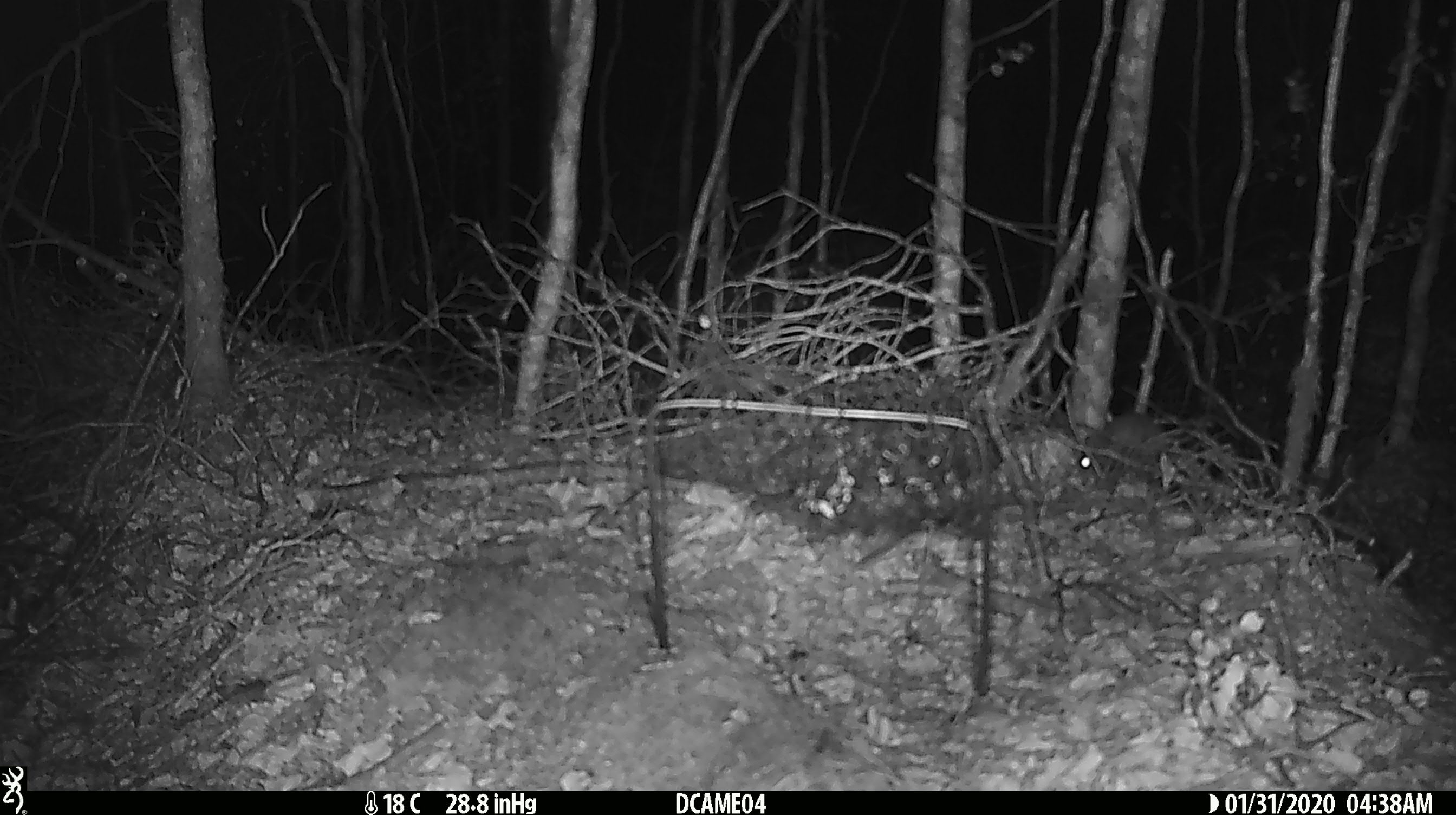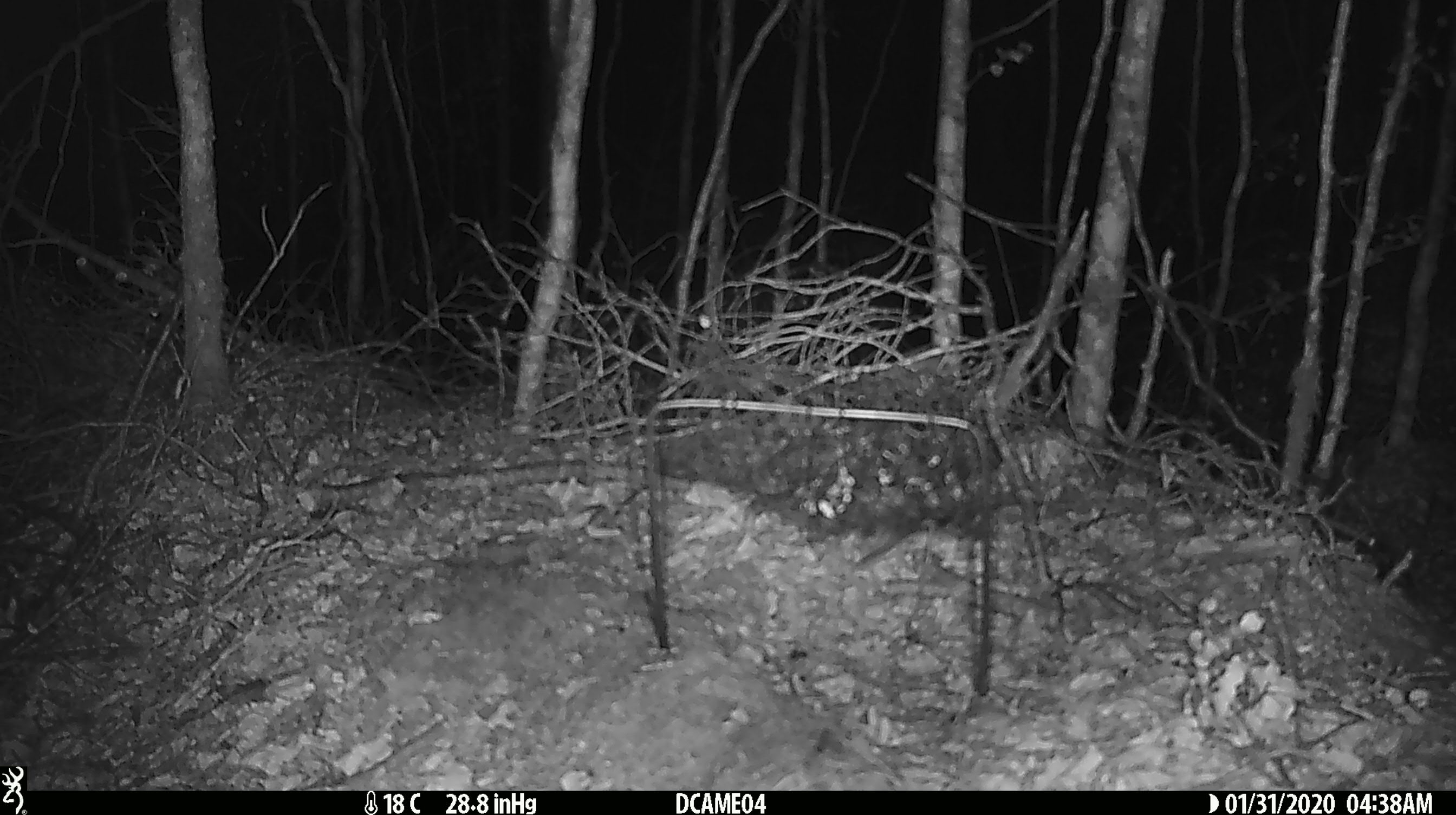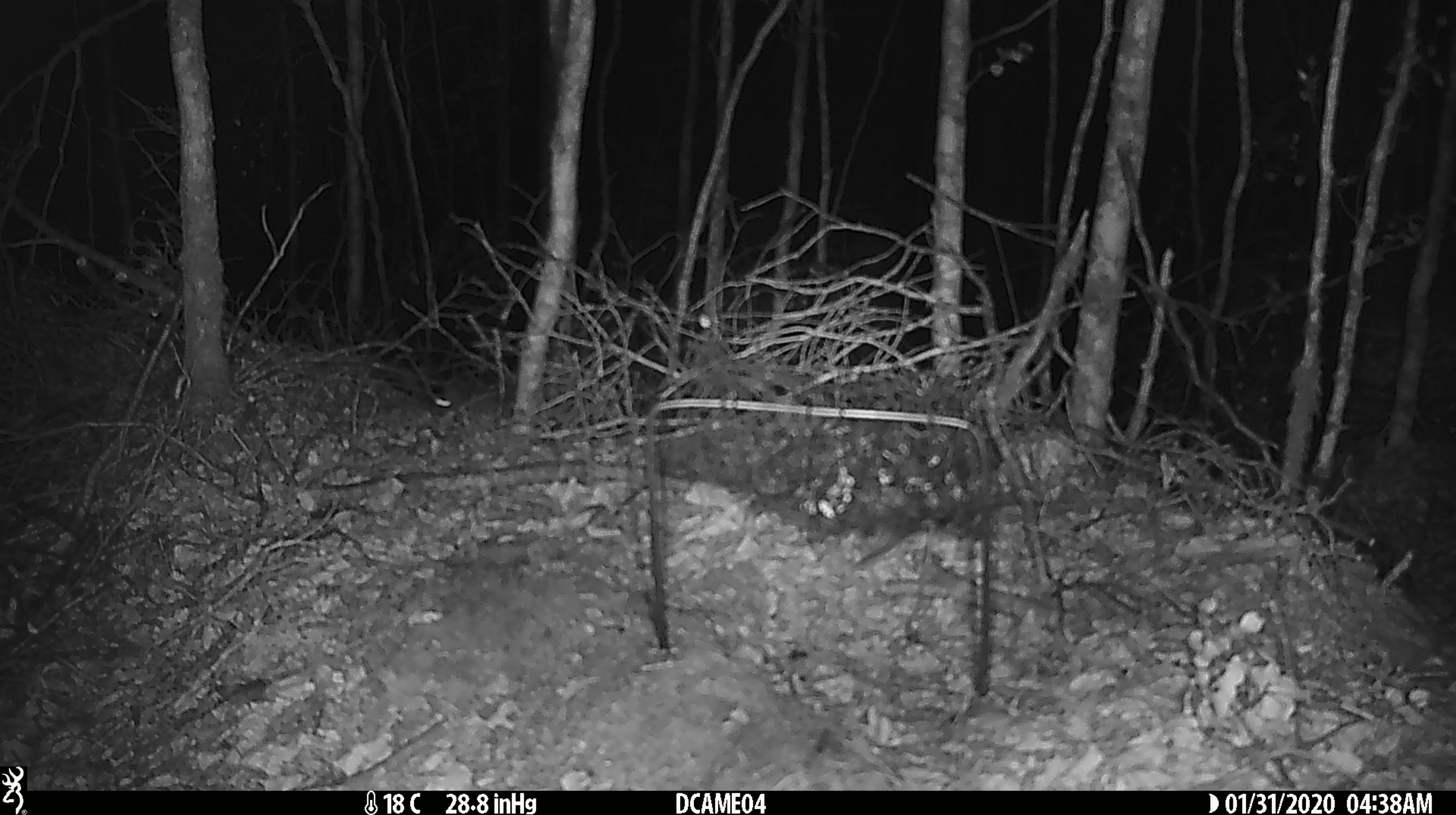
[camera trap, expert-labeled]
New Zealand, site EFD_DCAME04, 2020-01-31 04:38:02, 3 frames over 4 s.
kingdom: Animalia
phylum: Chordata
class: Mammalia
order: Rodentia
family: Muridae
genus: Mus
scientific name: Mus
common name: mouse